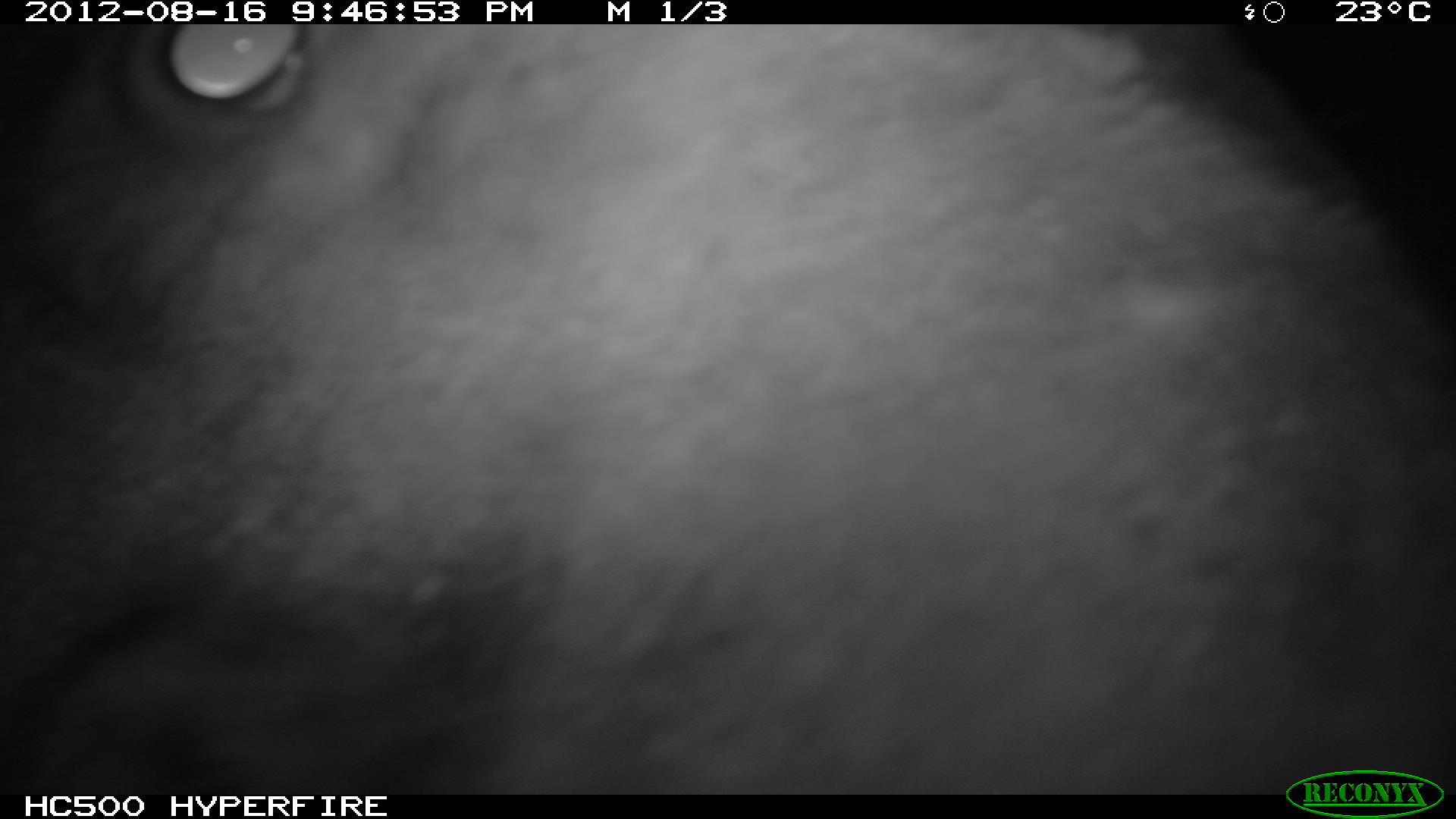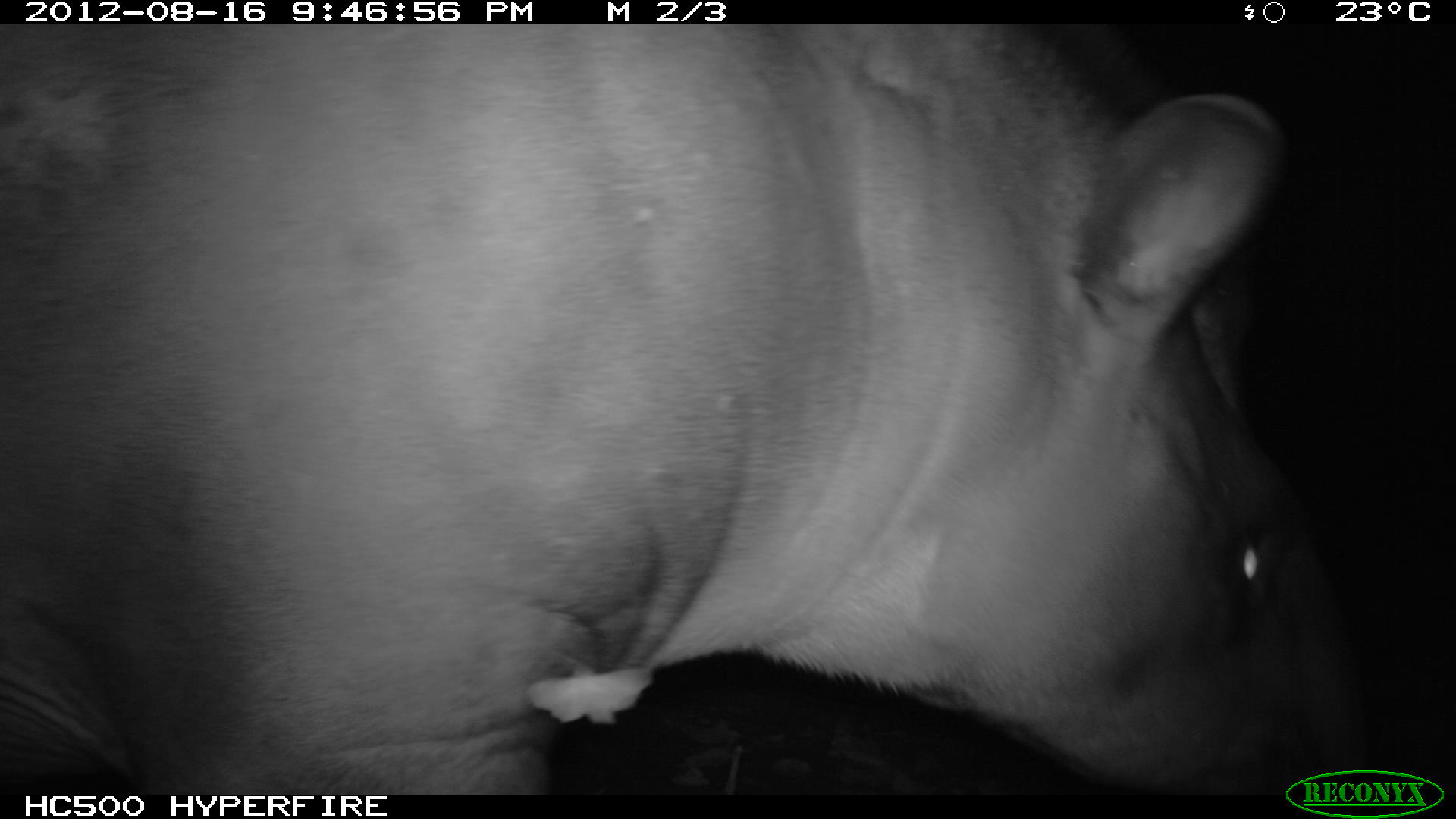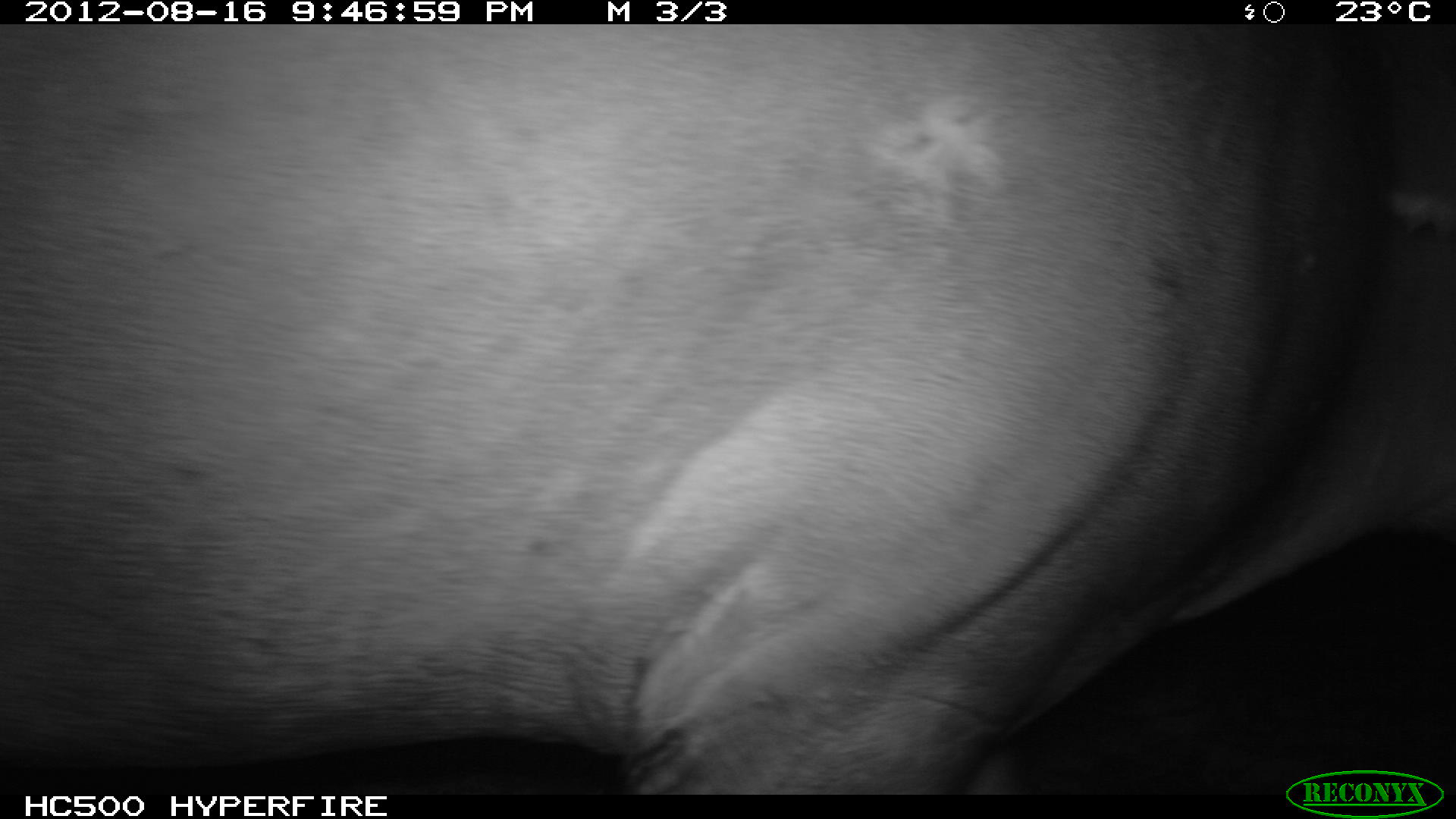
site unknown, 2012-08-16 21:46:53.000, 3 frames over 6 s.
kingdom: Animalia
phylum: Chordata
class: Mammalia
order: Perissodactyla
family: Tapiridae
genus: Tapirus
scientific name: Tapirus terrestris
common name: south american tapir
Tapirus terrestris (south american tapir).